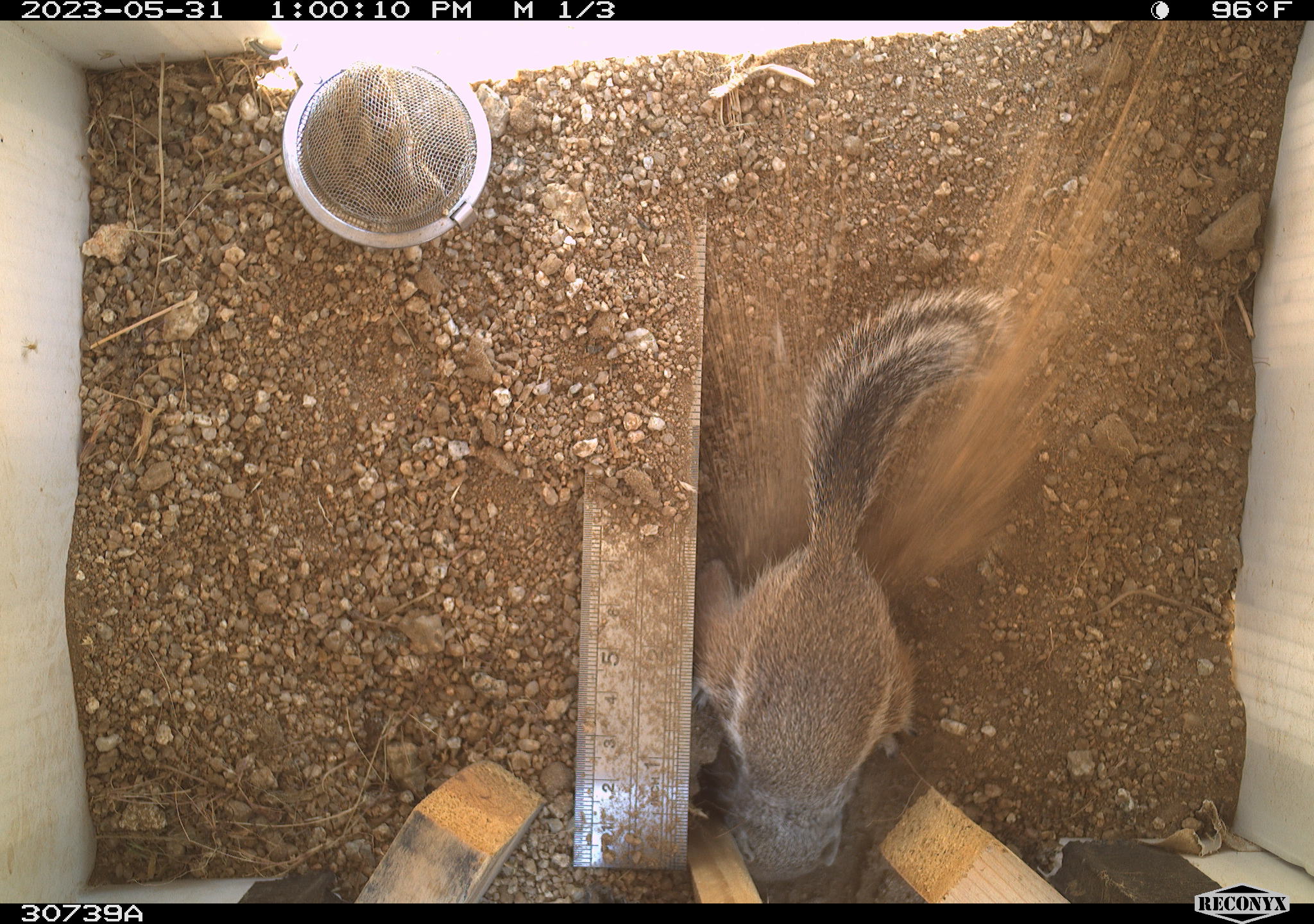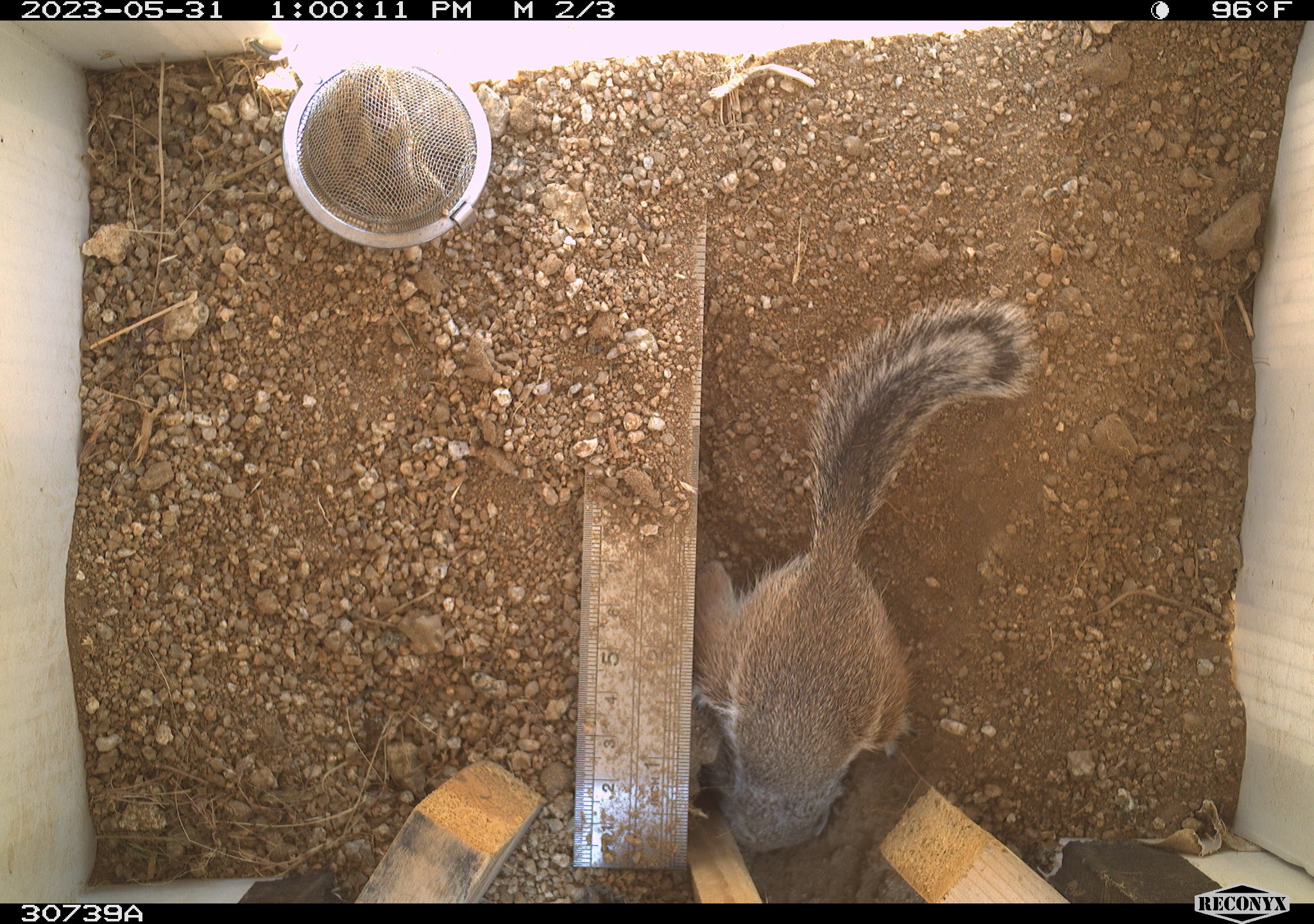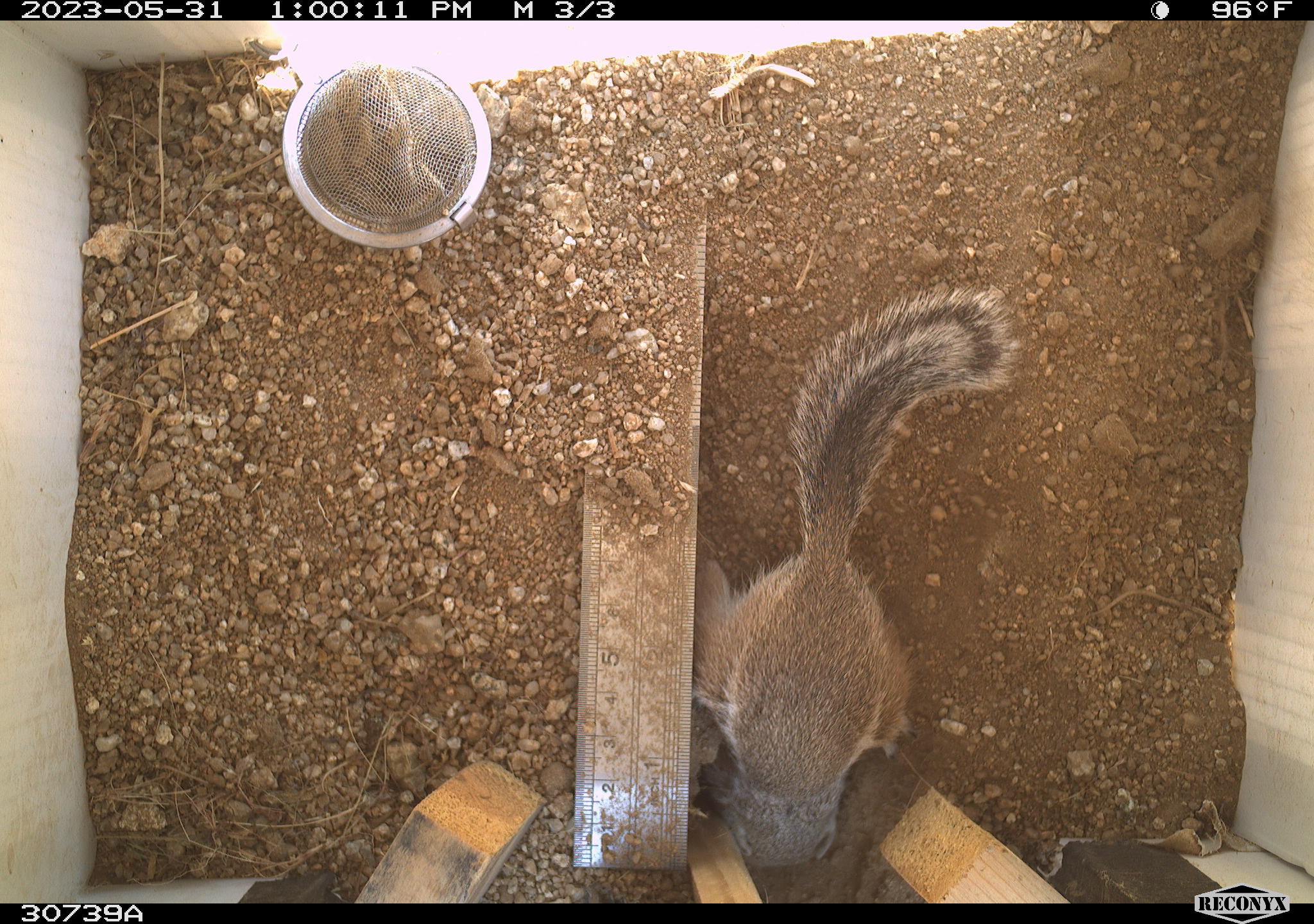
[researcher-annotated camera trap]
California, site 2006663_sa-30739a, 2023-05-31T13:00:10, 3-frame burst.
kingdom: Animalia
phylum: Chordata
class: Mammalia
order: Rodentia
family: Sciuridae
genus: Ammospermophilus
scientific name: Ammospermophilus leucurus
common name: white-tailed antelope squirrel